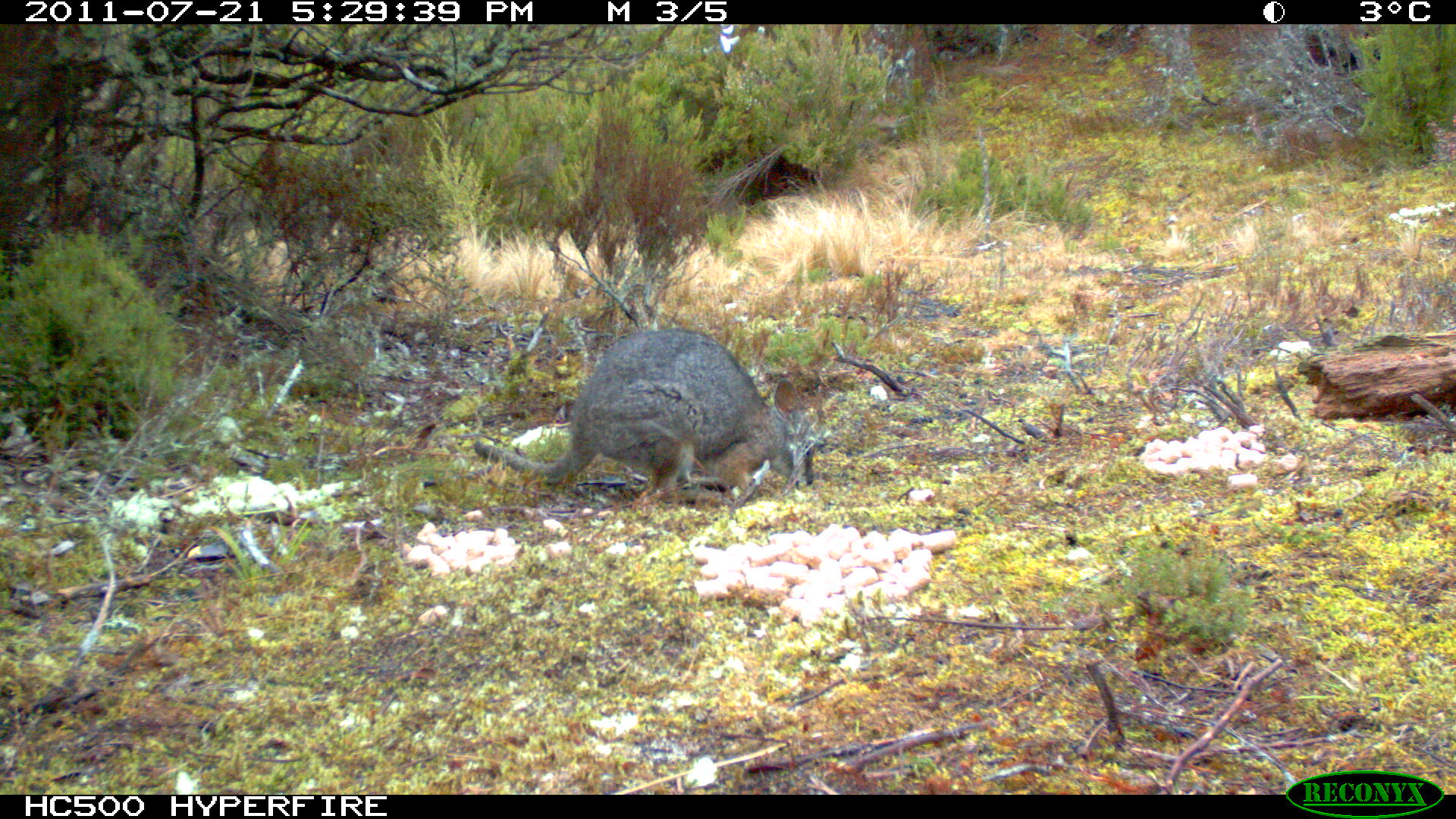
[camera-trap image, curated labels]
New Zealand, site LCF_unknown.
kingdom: Animalia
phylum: Chordata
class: Mammalia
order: Diprotodontia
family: Macropodidae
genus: Notamacropus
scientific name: Notamacropus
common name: wallaby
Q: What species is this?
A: Wallaby (Notamacropus).